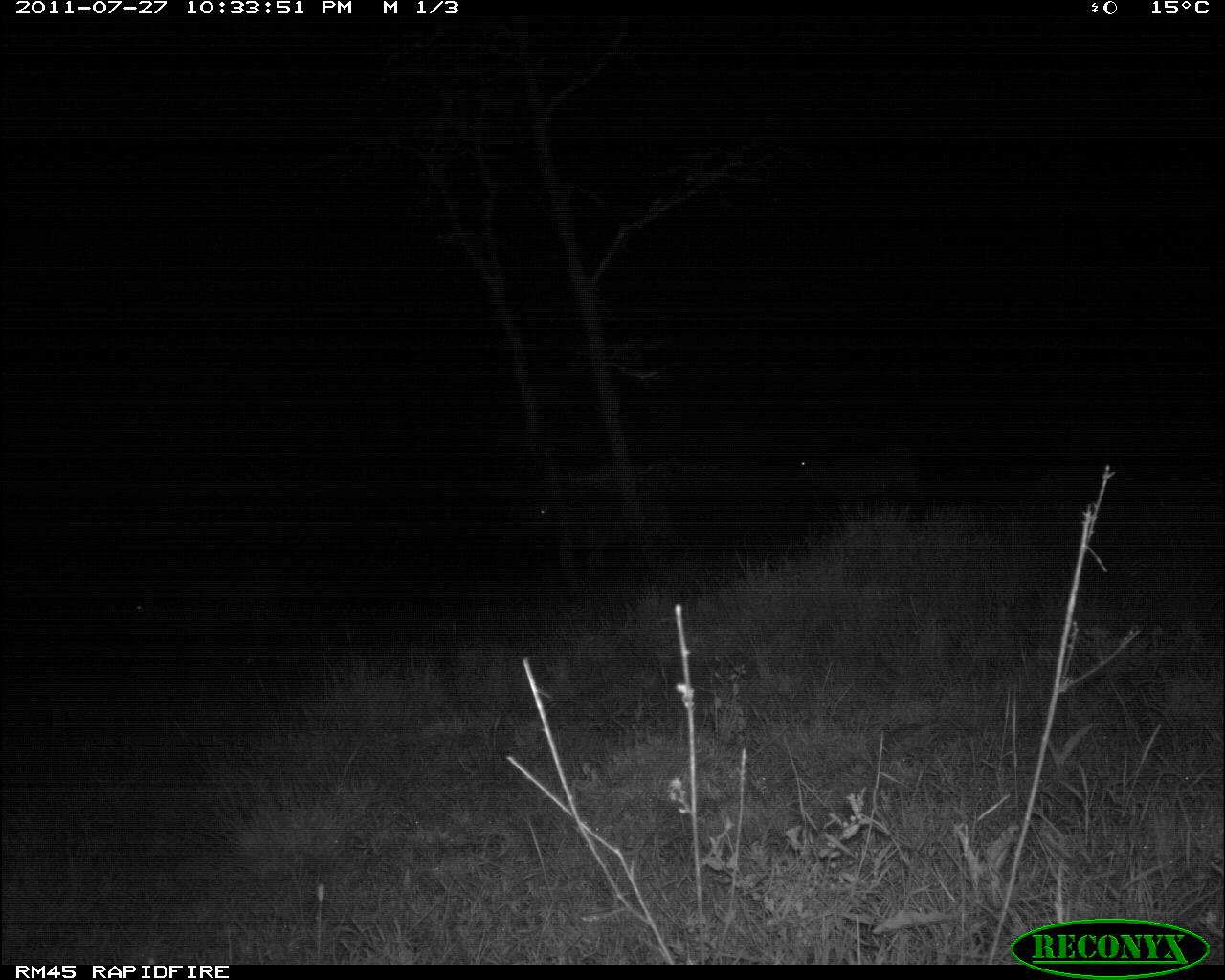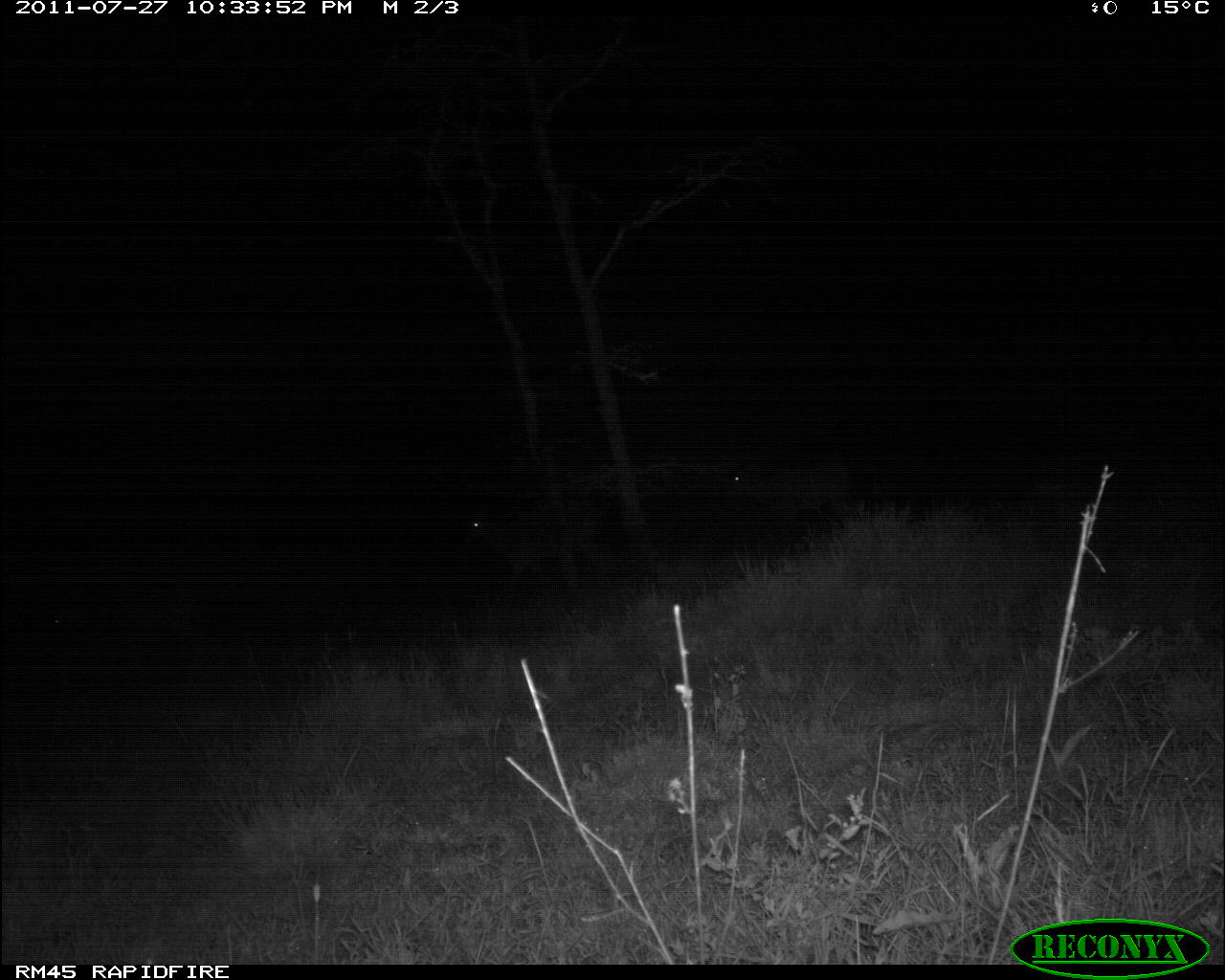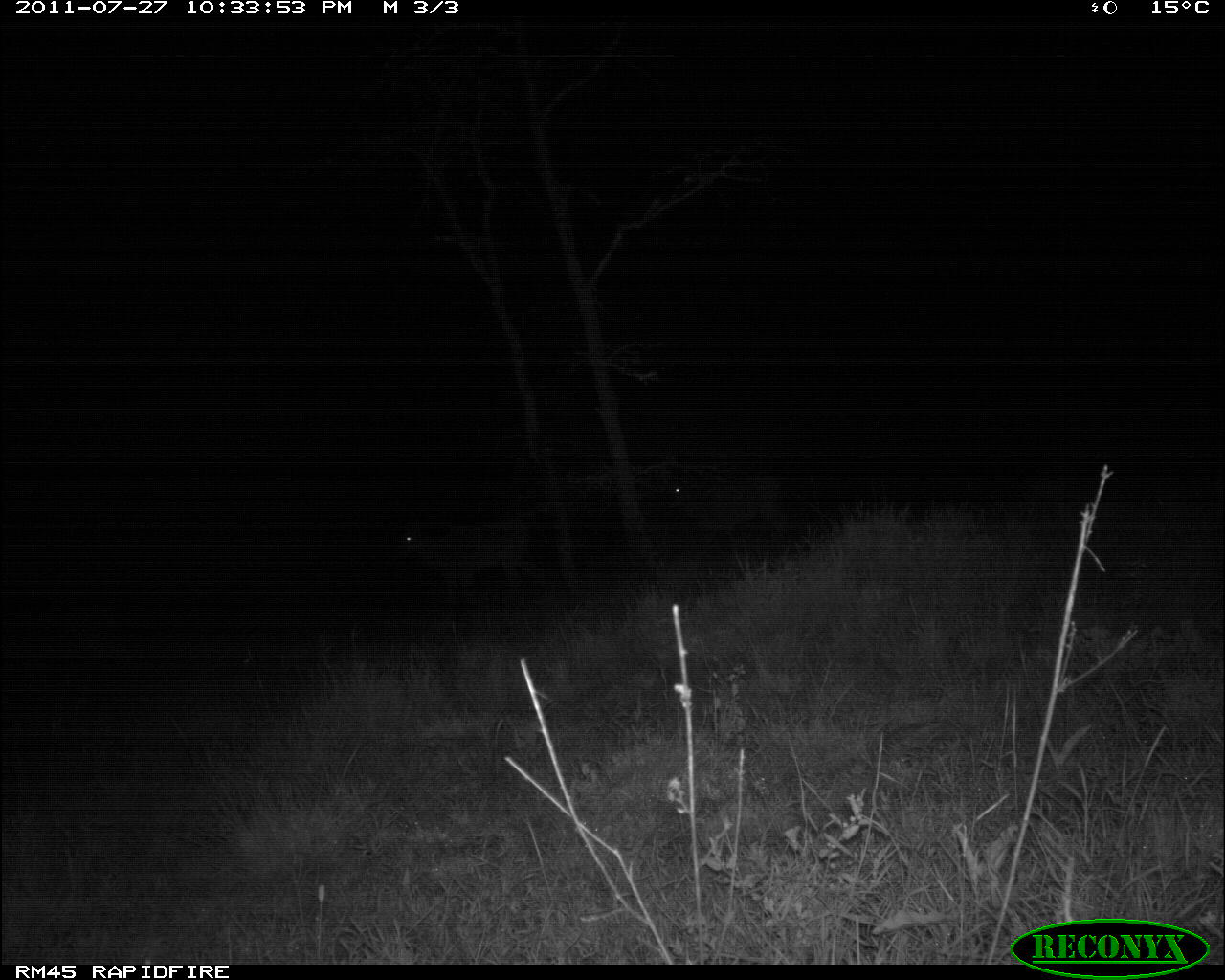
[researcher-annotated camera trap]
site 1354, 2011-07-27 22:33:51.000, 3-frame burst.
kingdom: Animalia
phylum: Chordata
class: Mammalia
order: Artiodactyla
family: Bovidae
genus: Tragelaphus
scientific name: Tragelaphus oryx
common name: eland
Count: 3.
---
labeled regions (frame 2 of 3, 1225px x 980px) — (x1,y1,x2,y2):
tragelaphus oryx: (41,568,202,679); (726,448,859,552); (464,496,615,586)